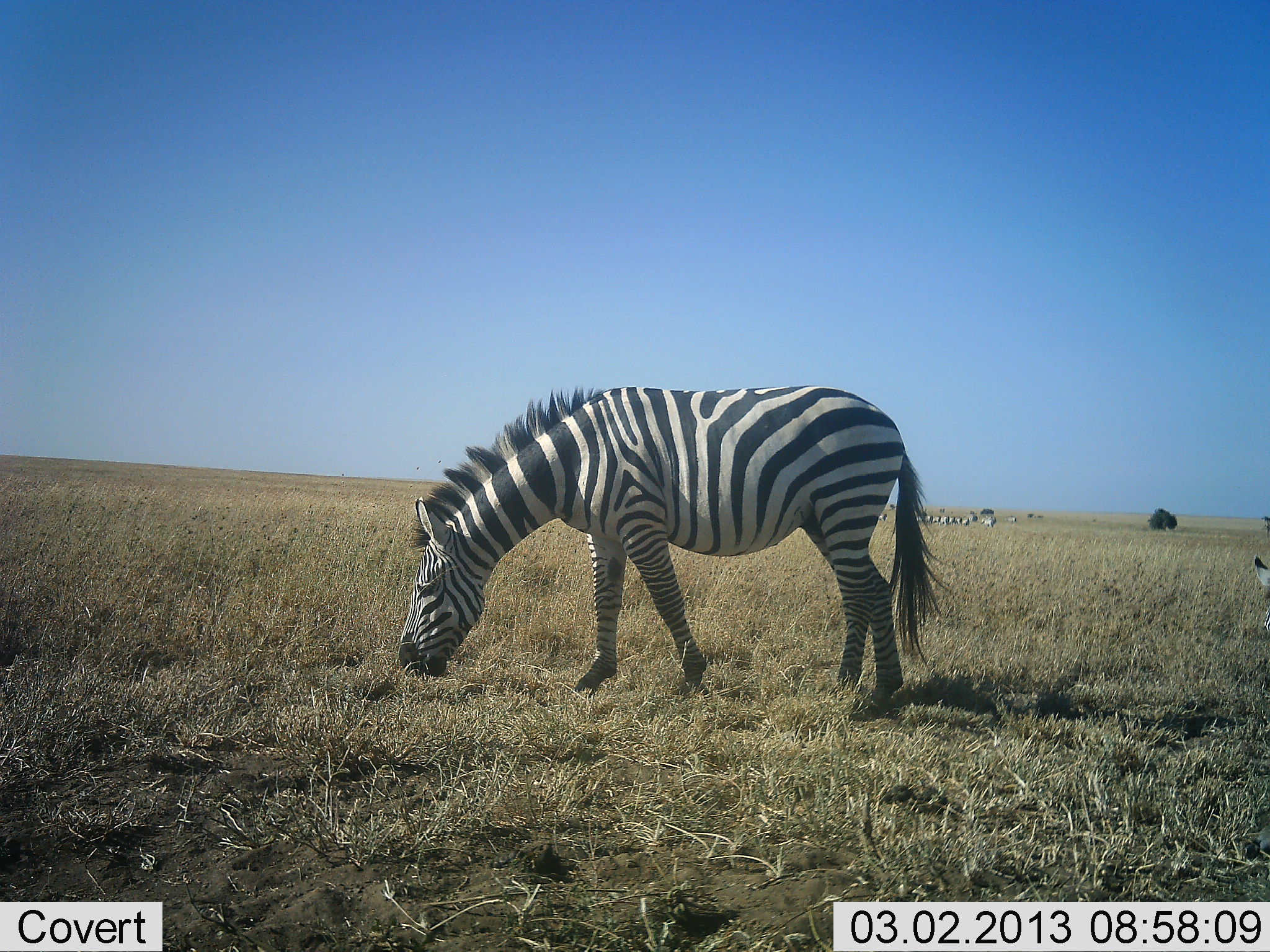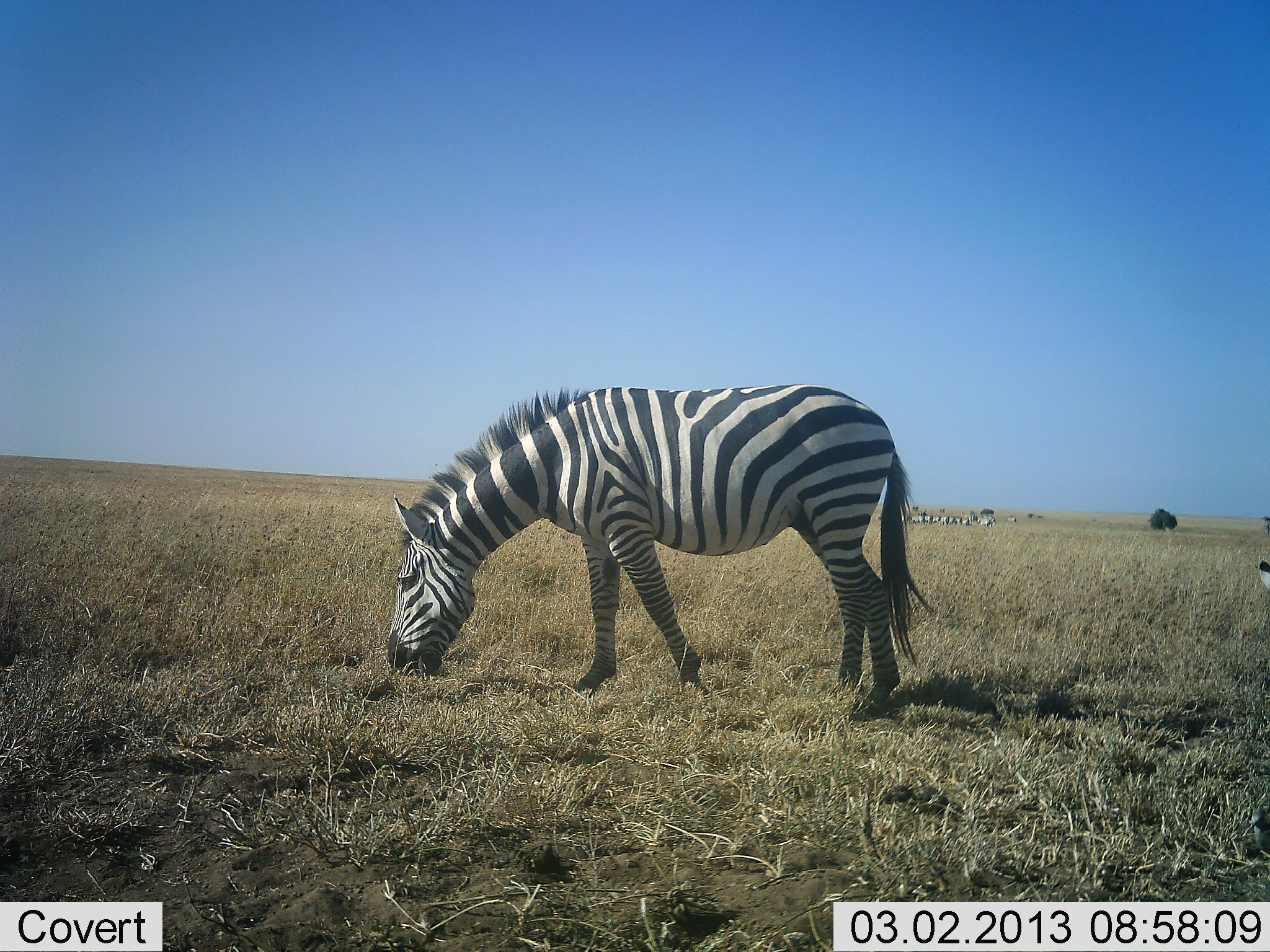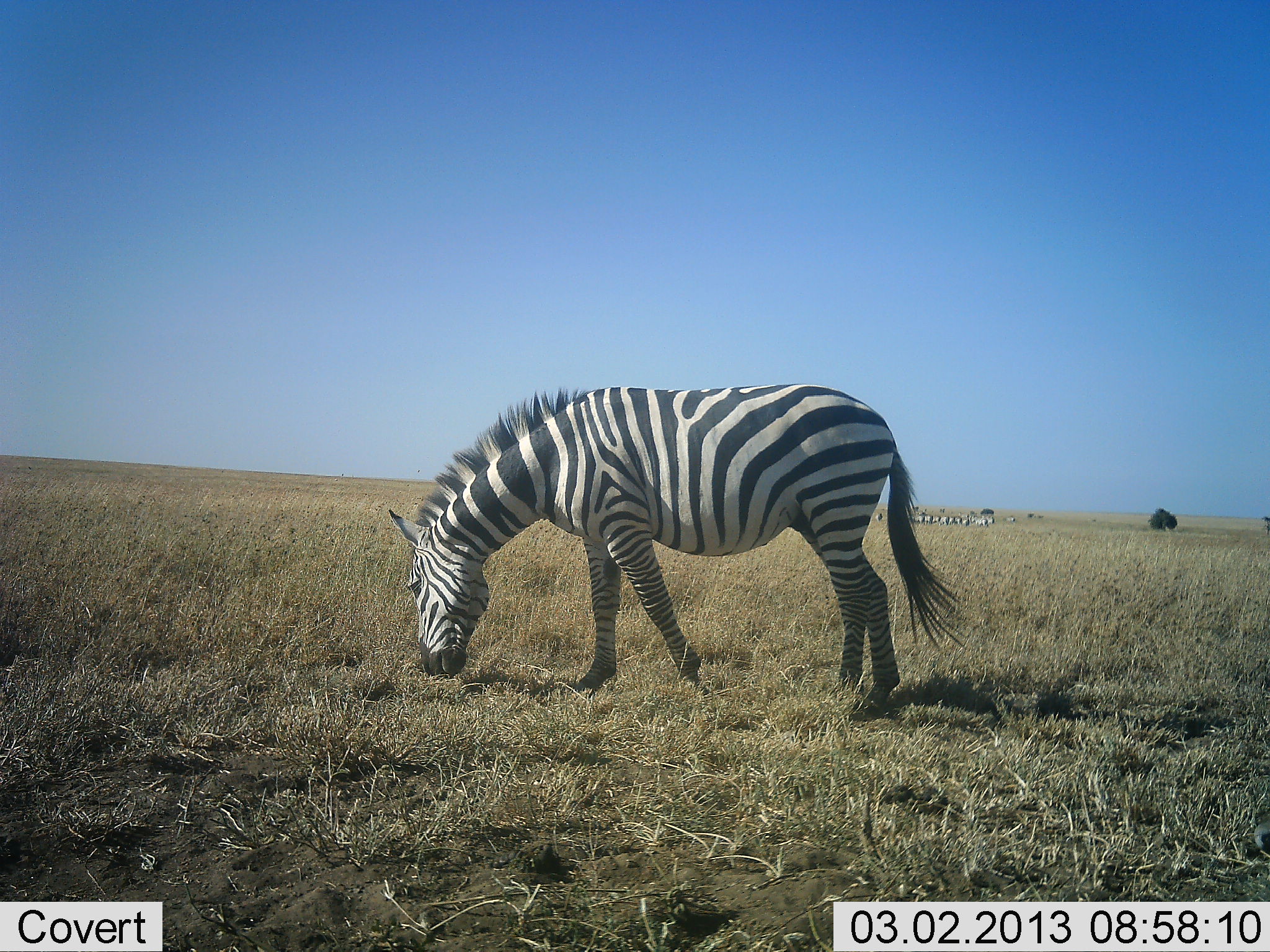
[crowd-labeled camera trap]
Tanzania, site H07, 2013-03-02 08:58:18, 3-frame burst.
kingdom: Animalia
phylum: Chordata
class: Mammalia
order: Perissodactyla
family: Equidae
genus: Equus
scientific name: Equus quagga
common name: plains zebra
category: zebra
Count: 2.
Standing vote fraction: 22%.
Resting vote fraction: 0%.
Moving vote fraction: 3%.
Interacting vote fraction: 0%.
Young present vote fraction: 0%.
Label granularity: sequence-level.